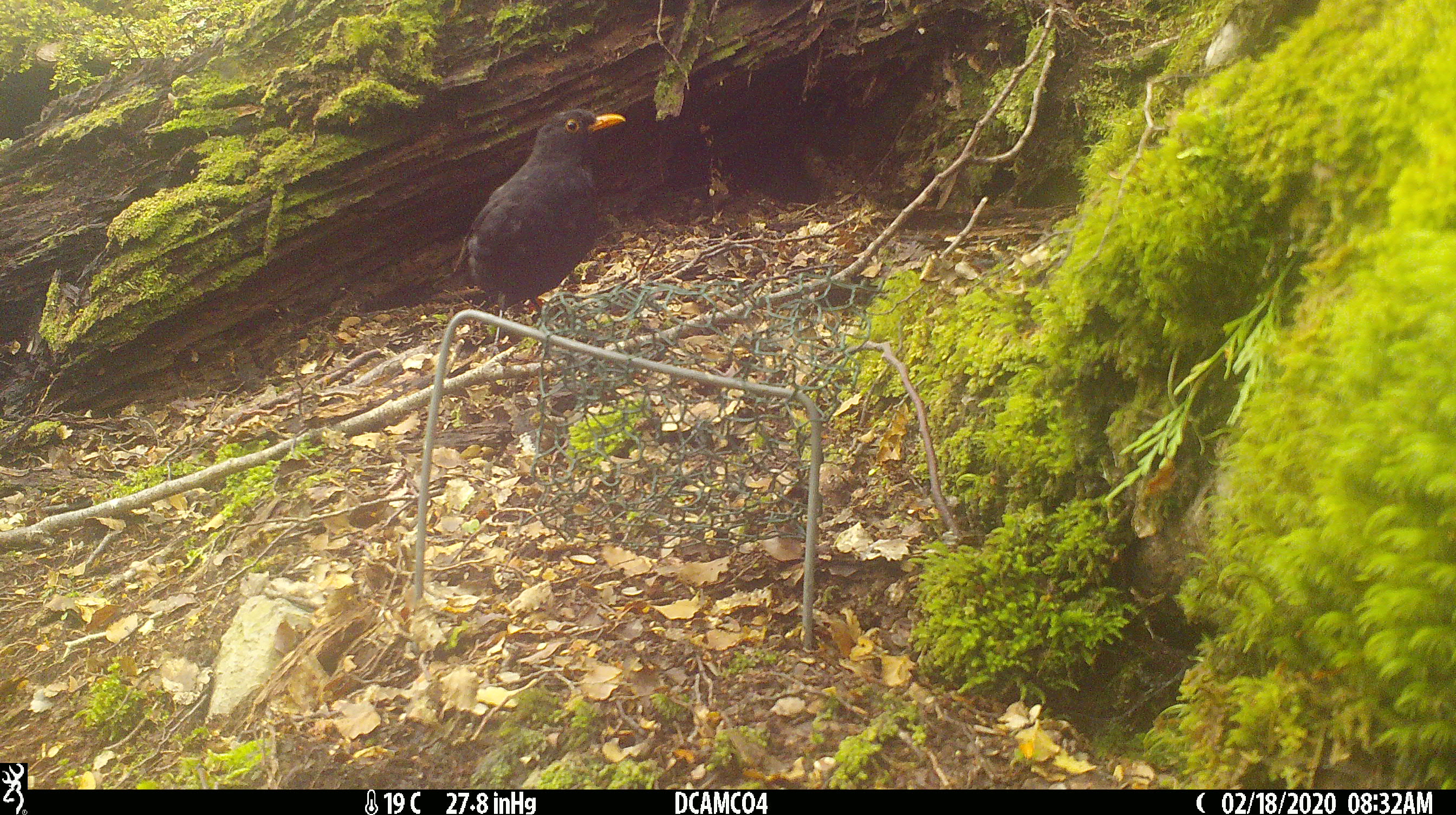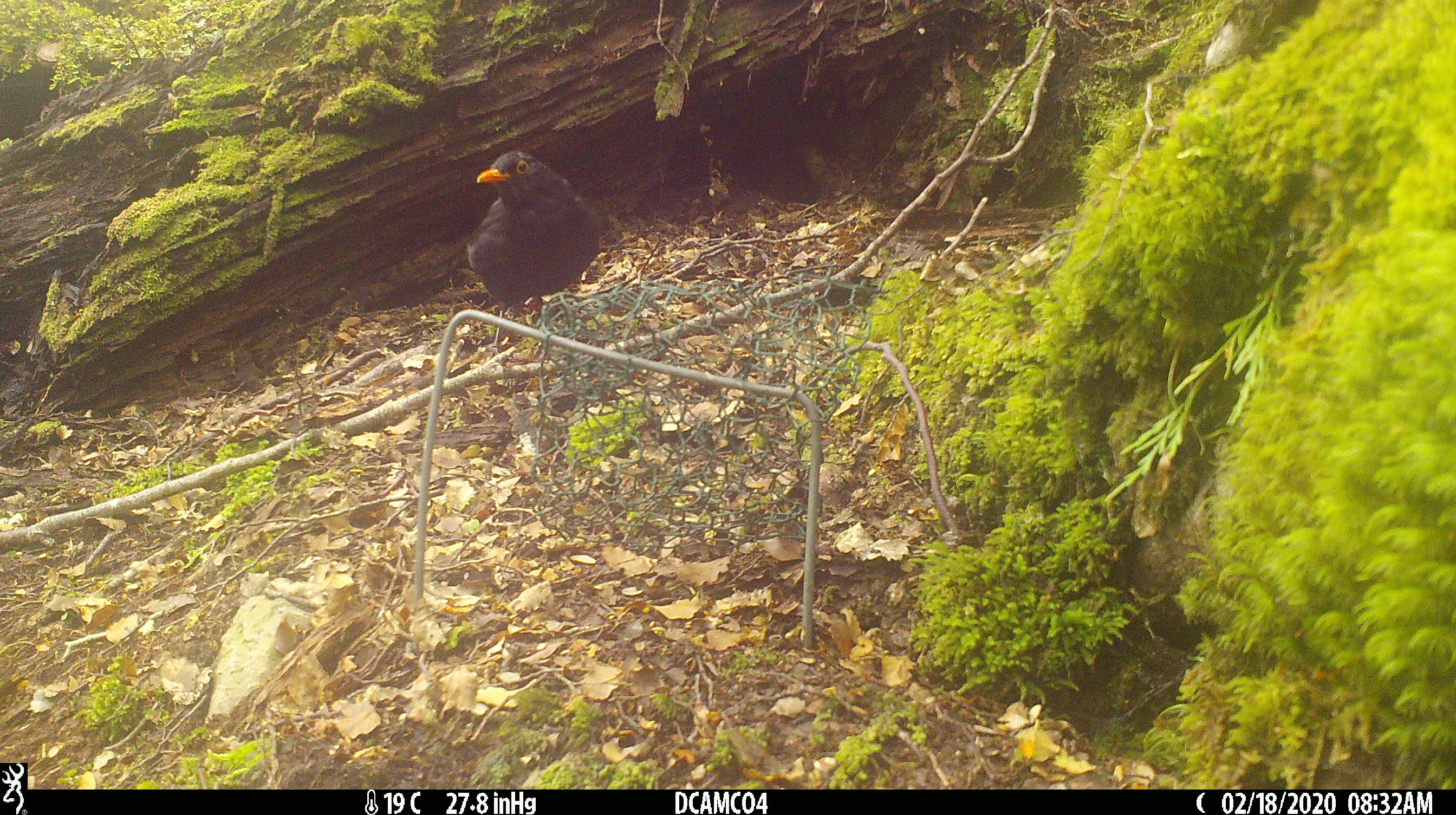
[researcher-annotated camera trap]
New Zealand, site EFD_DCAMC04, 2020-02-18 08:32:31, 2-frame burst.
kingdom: Animalia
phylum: Chordata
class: Aves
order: Passeriformes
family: Turdidae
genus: Turdus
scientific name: Turdus merula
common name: eurasian blackbird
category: blackbird